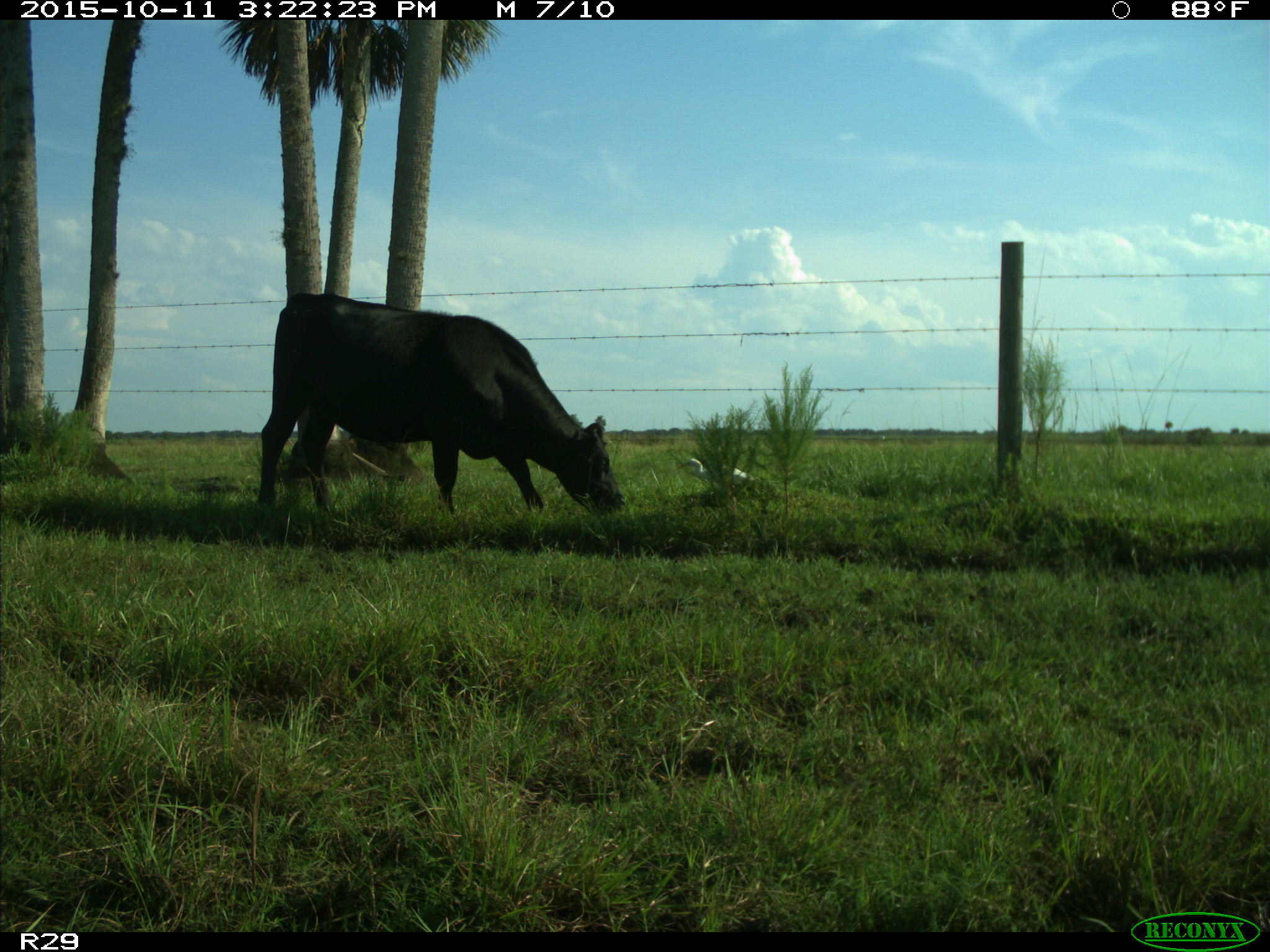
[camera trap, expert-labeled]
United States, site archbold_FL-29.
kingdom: Animalia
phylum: Chordata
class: Mammalia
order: Artiodactyla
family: Bovidae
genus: Bos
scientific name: Bos taurus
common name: domestic cow